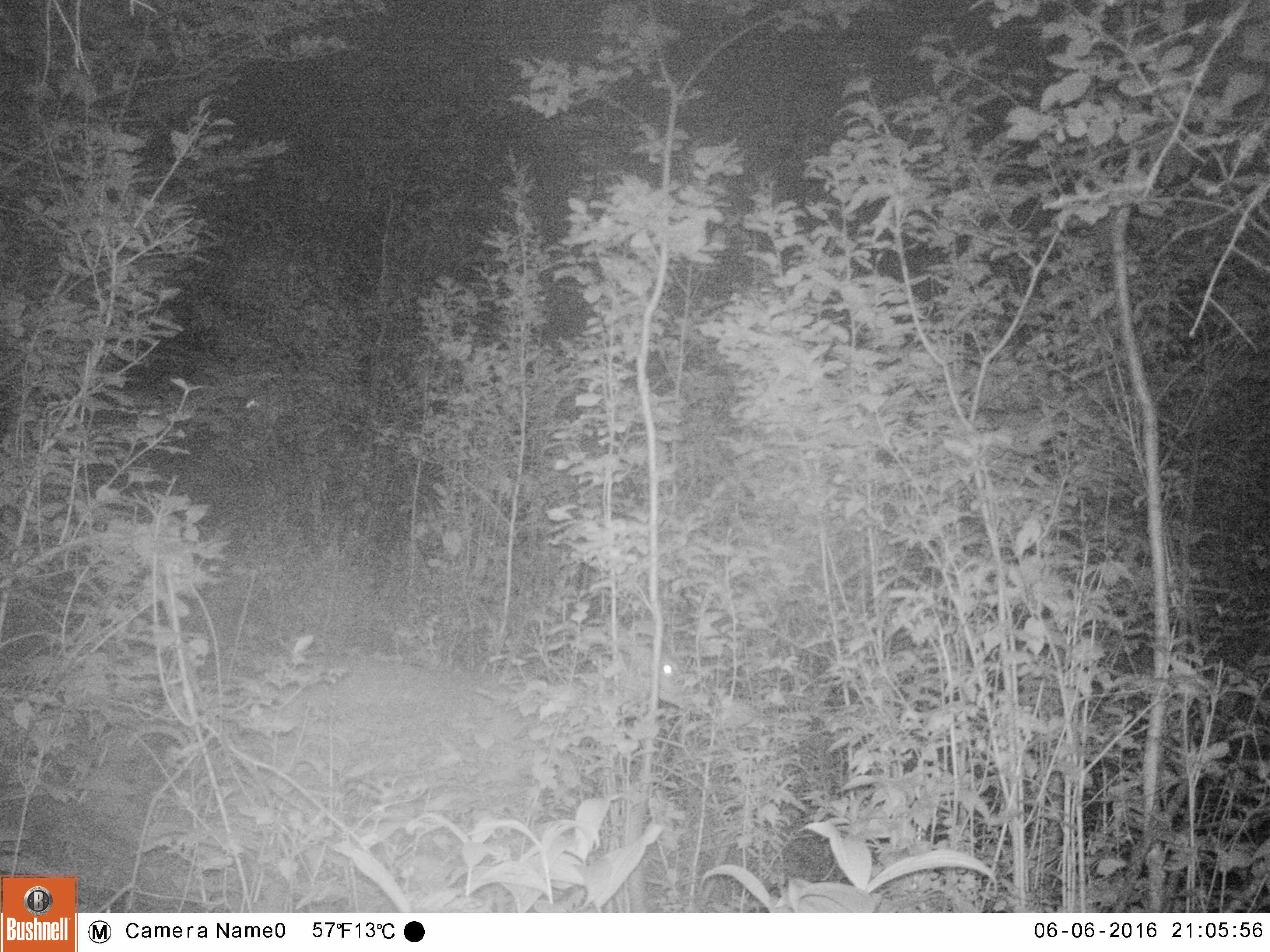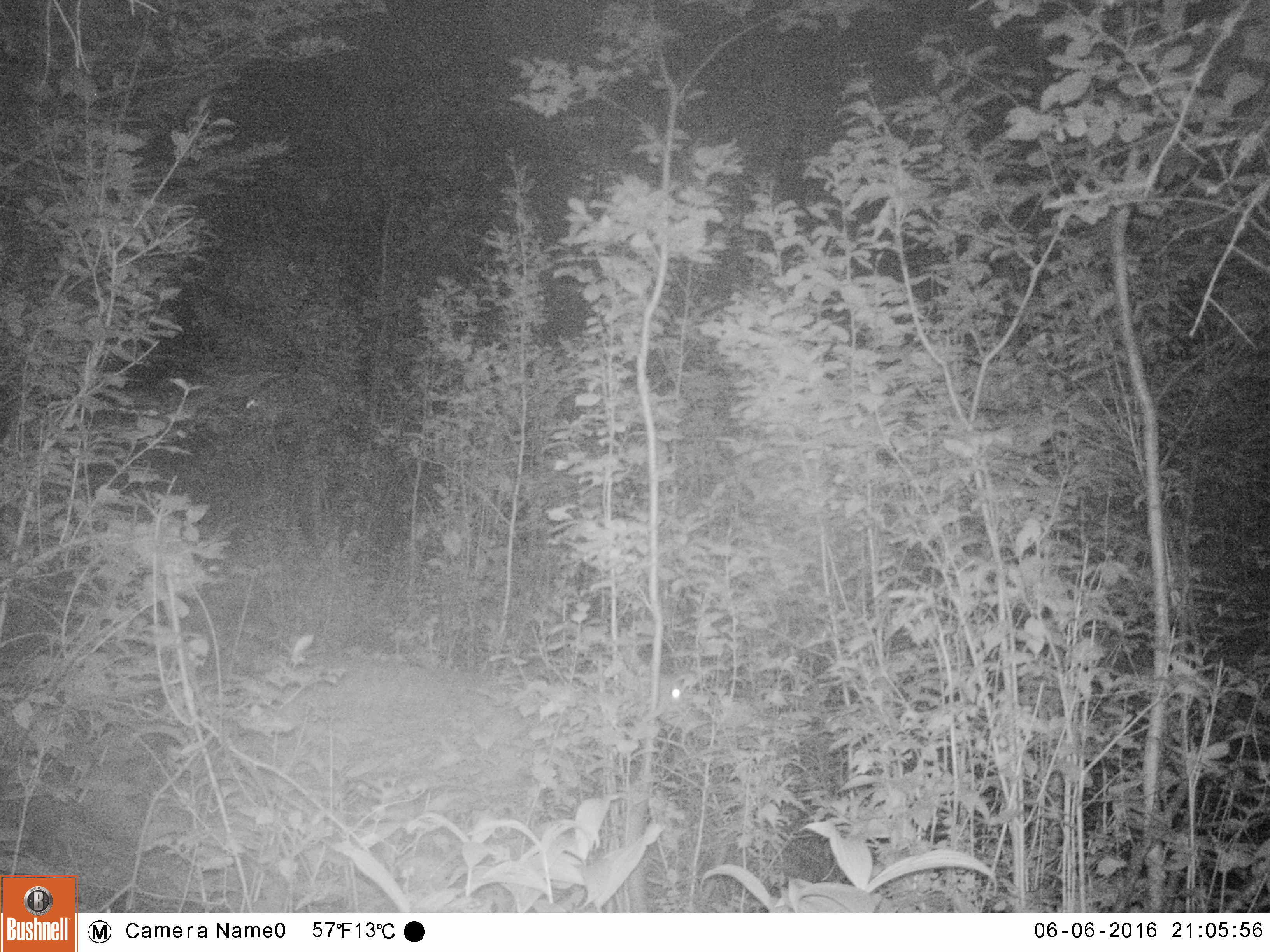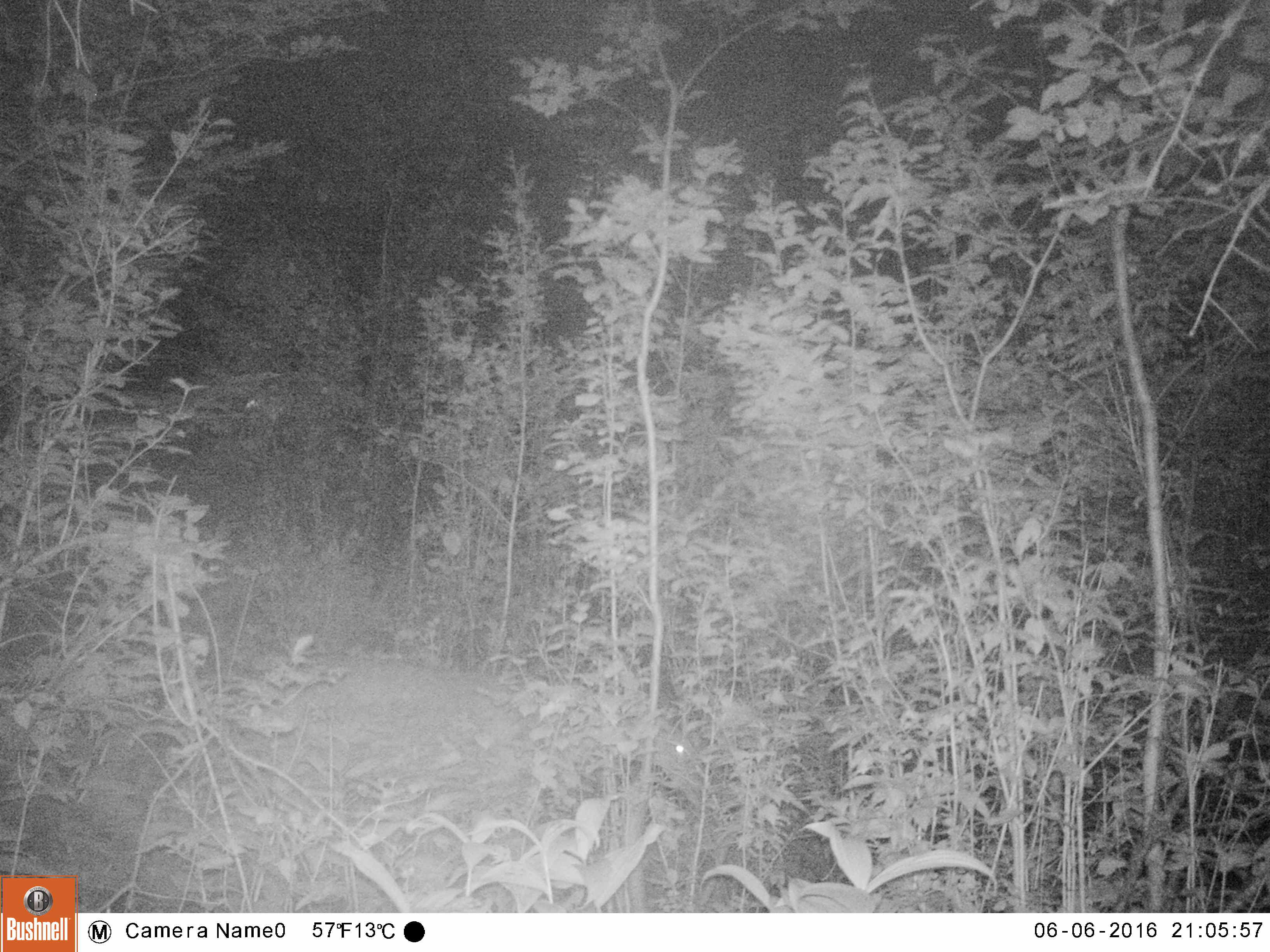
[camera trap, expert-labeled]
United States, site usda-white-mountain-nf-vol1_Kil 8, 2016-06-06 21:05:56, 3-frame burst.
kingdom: Animalia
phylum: Chordata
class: Mammalia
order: Artiodactyla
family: Cervidae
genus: Odocoileus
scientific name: Odocoileus virginianus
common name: white-tailed deer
White-tailed deer (Odocoileus virginianus).